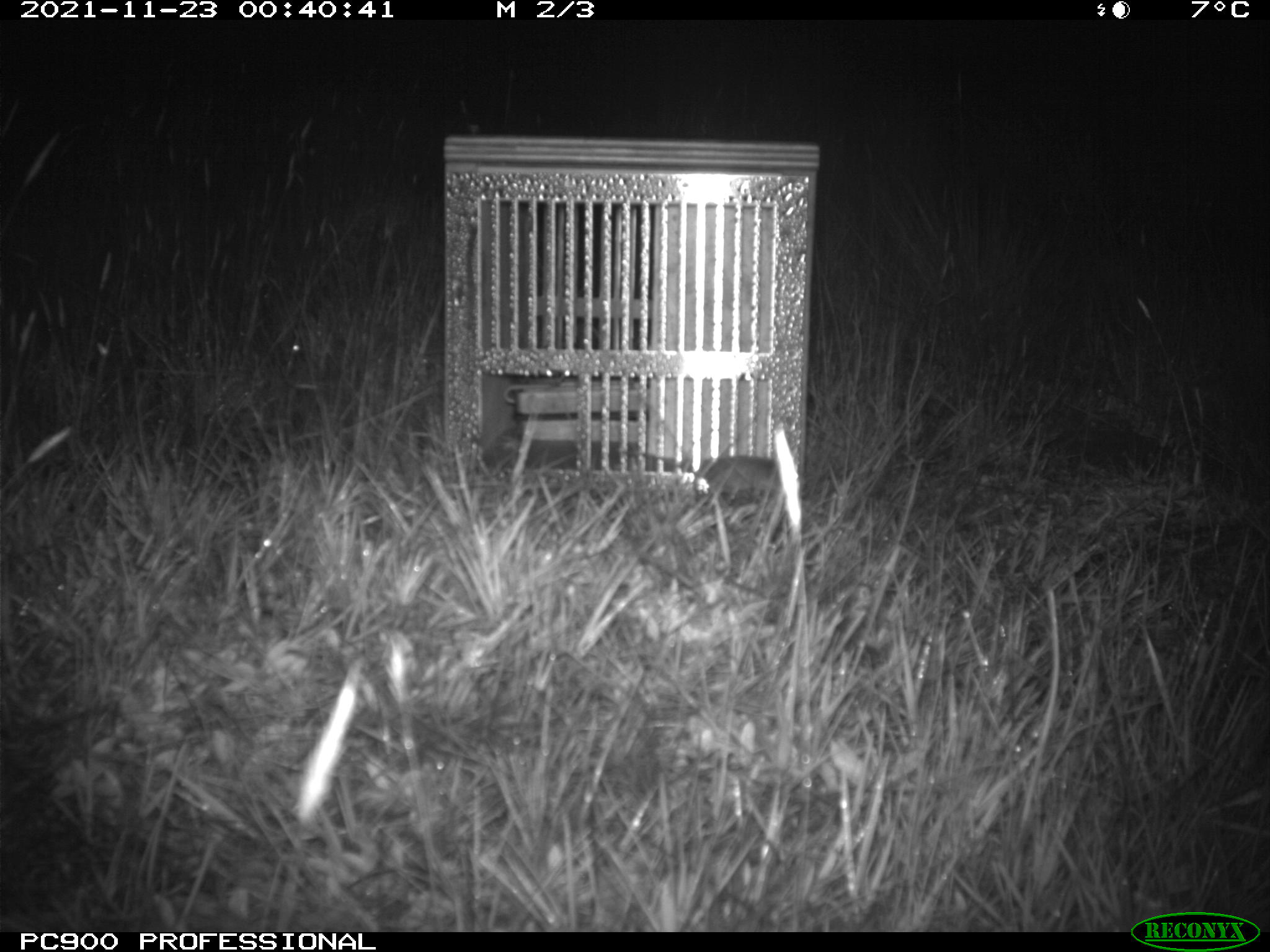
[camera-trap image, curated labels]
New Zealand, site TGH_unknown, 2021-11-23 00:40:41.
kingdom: Animalia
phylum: Chordata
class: Mammalia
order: Rodentia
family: Muridae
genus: Mus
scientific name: Mus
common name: mouse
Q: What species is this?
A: Mouse (Mus).